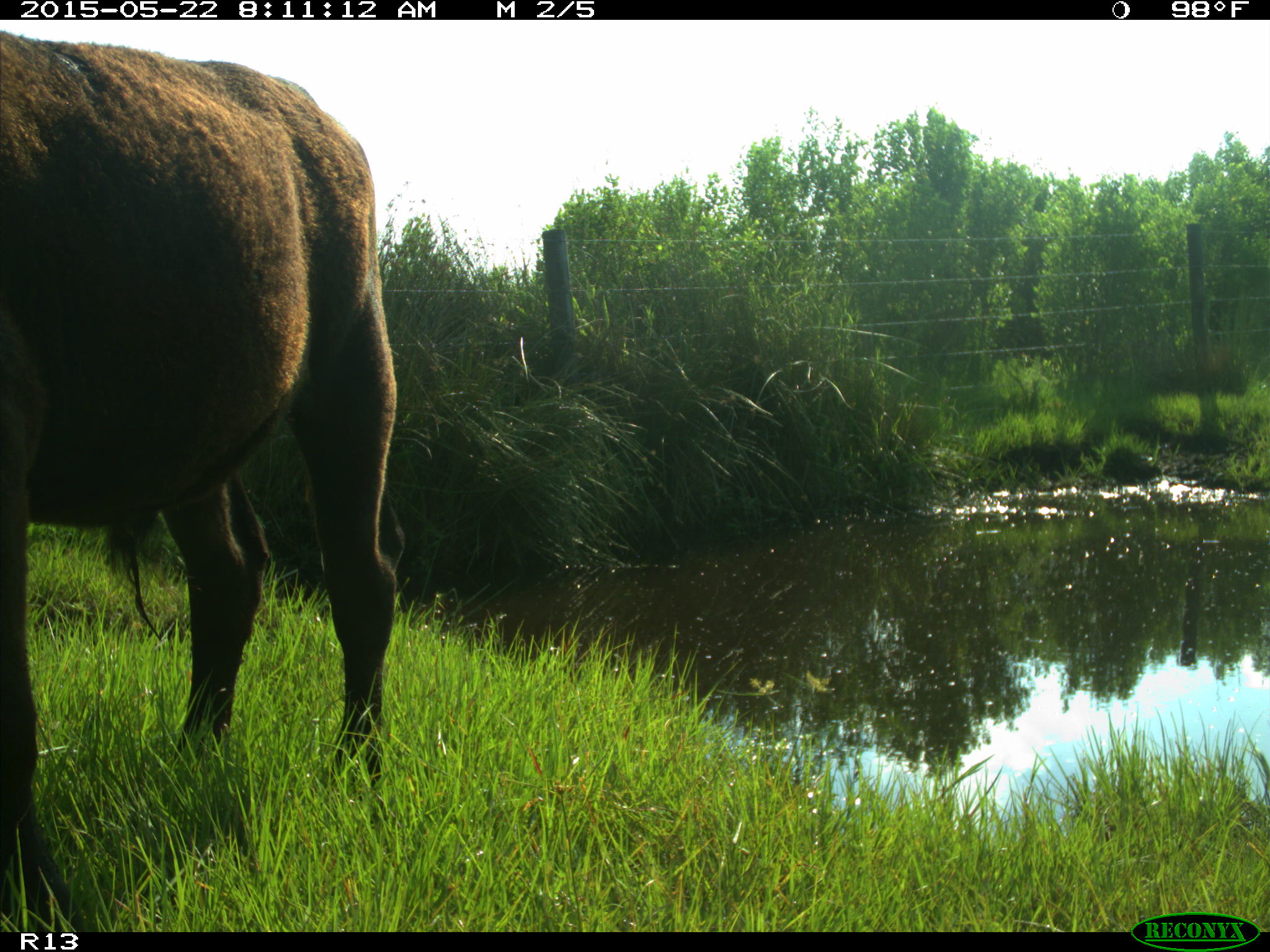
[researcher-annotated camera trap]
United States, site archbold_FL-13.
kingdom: Animalia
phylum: Chordata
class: Mammalia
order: Artiodactyla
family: Bovidae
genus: Bos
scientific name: Bos taurus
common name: domestic cow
Bos taurus (domestic cow).